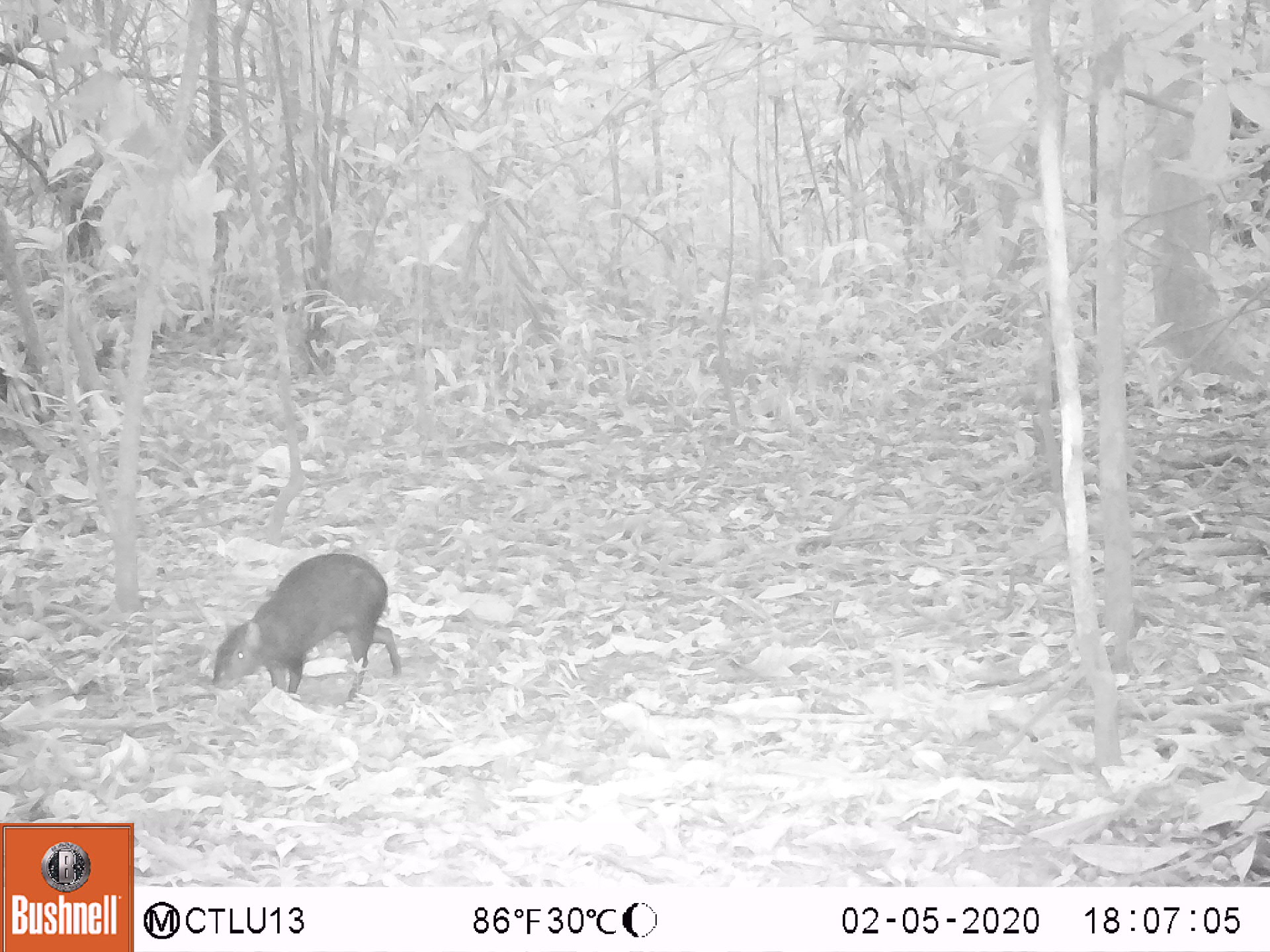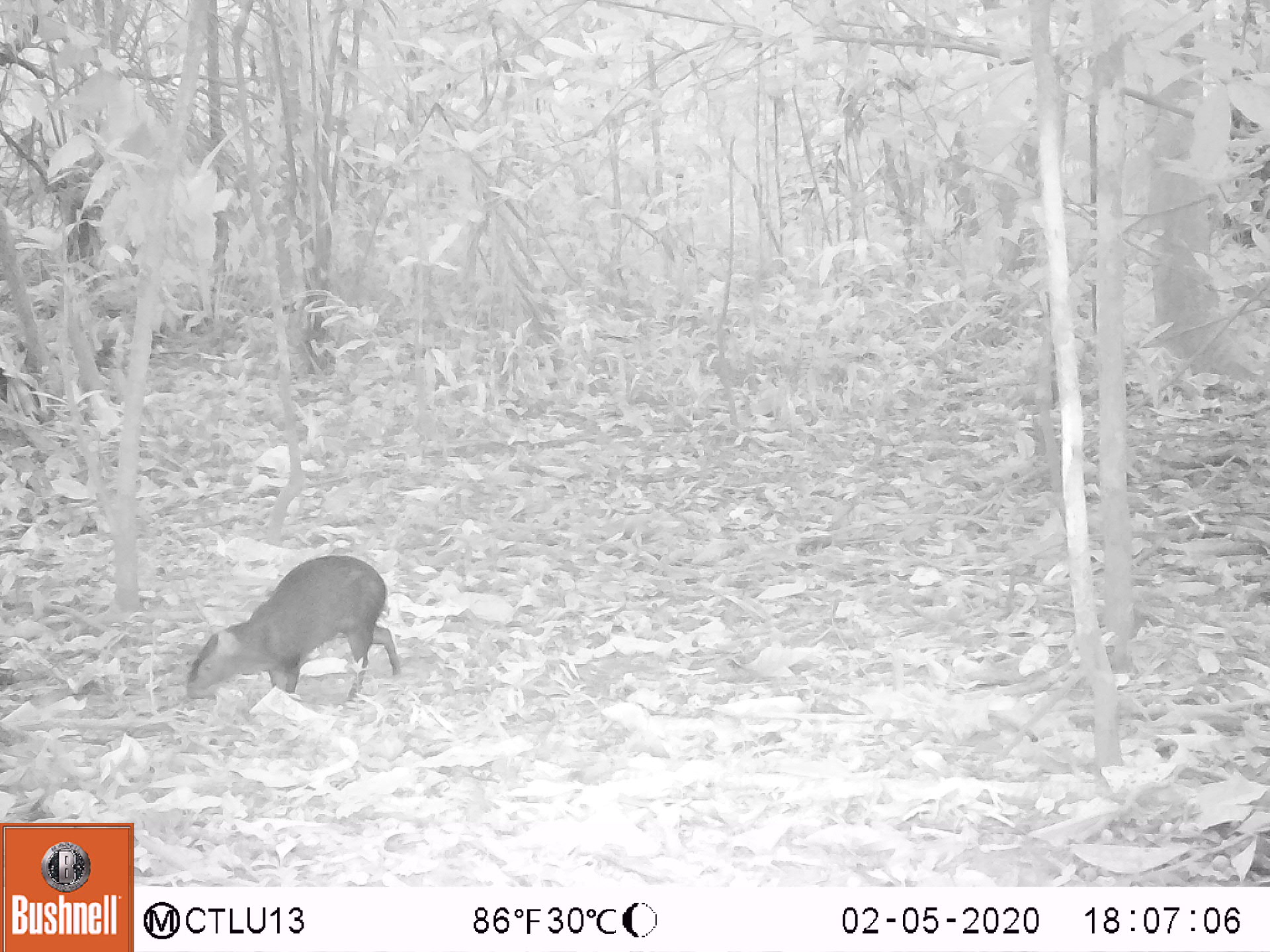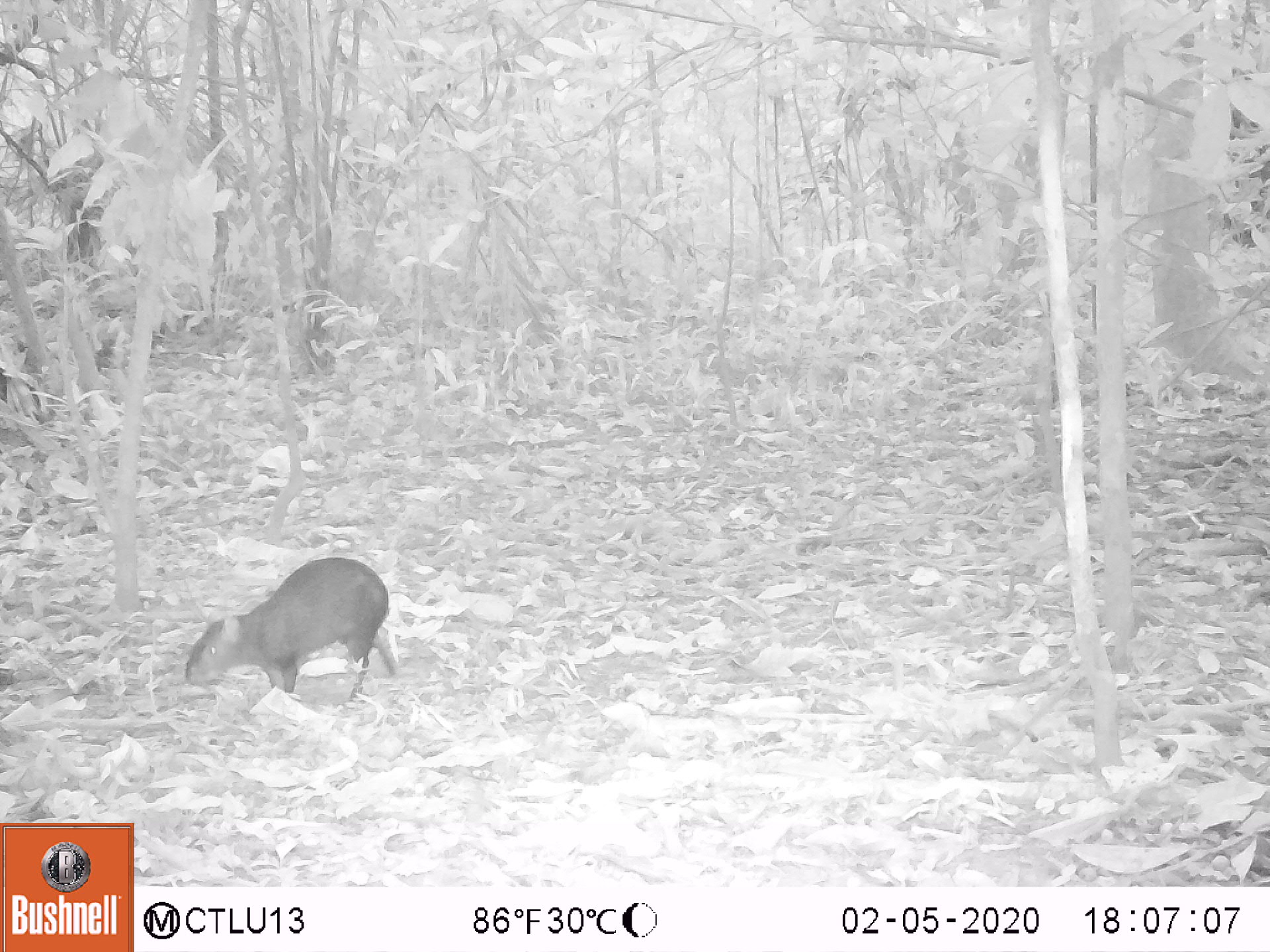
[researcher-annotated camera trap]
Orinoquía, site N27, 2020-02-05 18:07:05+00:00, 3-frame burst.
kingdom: Animalia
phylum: Chordata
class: Mammalia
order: Rodentia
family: Dasyproctidae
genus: Dasyprocta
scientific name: Dasyprocta fuliginosa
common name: black agouti